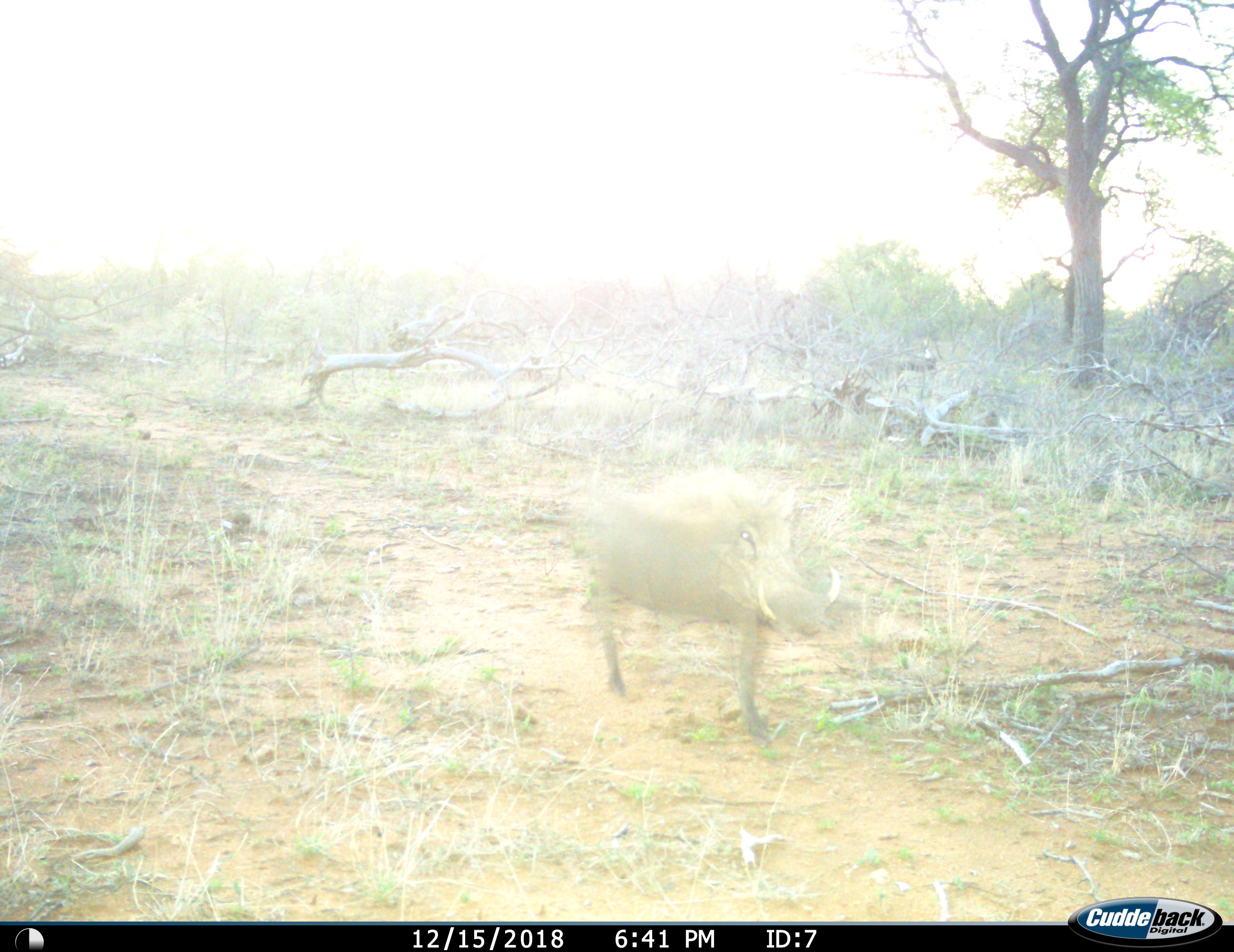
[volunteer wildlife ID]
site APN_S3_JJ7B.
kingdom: Animalia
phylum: Chordata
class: Mammalia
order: Artiodactyla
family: Suidae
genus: Phacochoerus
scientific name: Phacochoerus africanus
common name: warthog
Warthog (Phacochoerus africanus), count 1. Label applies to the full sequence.